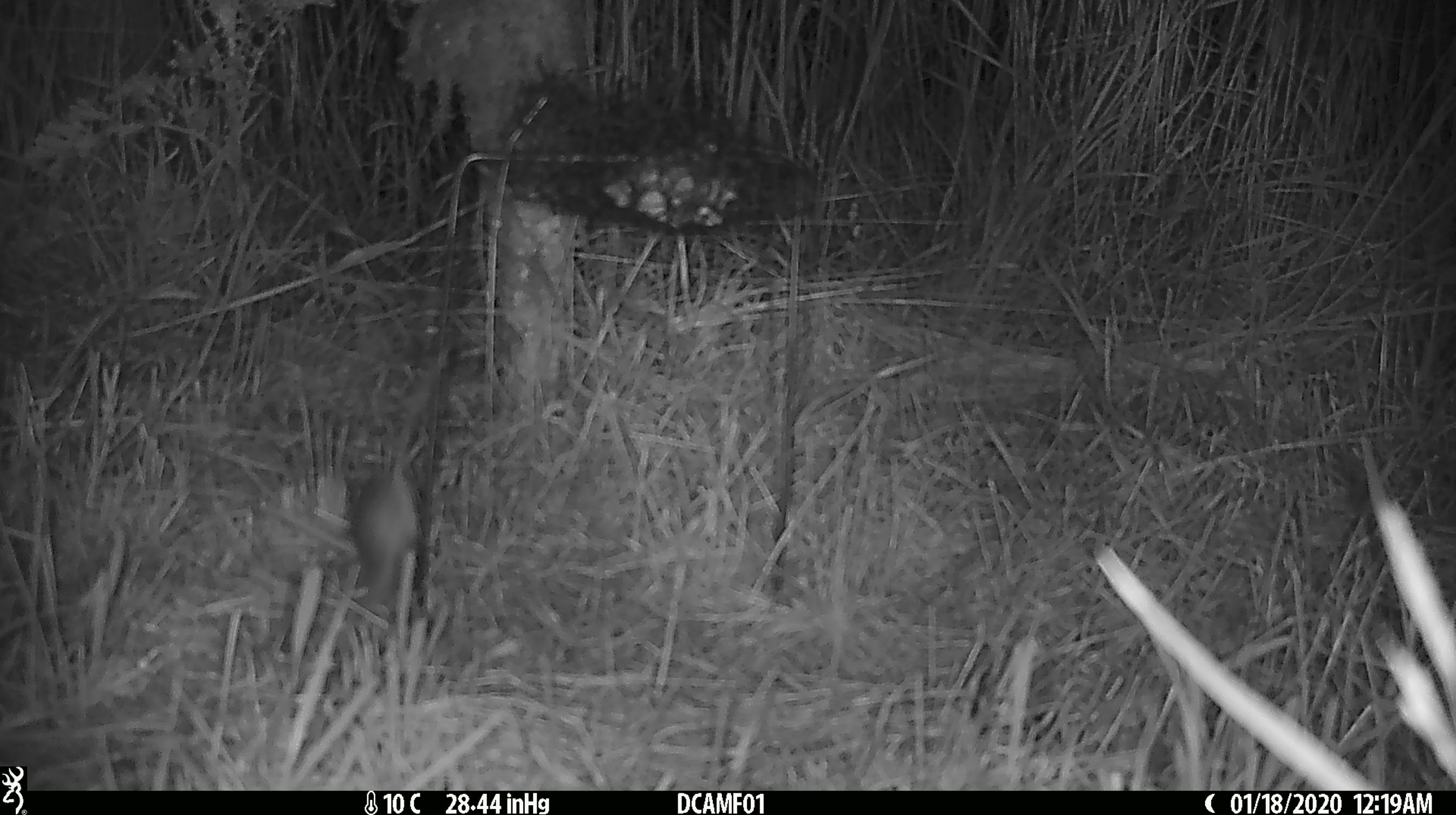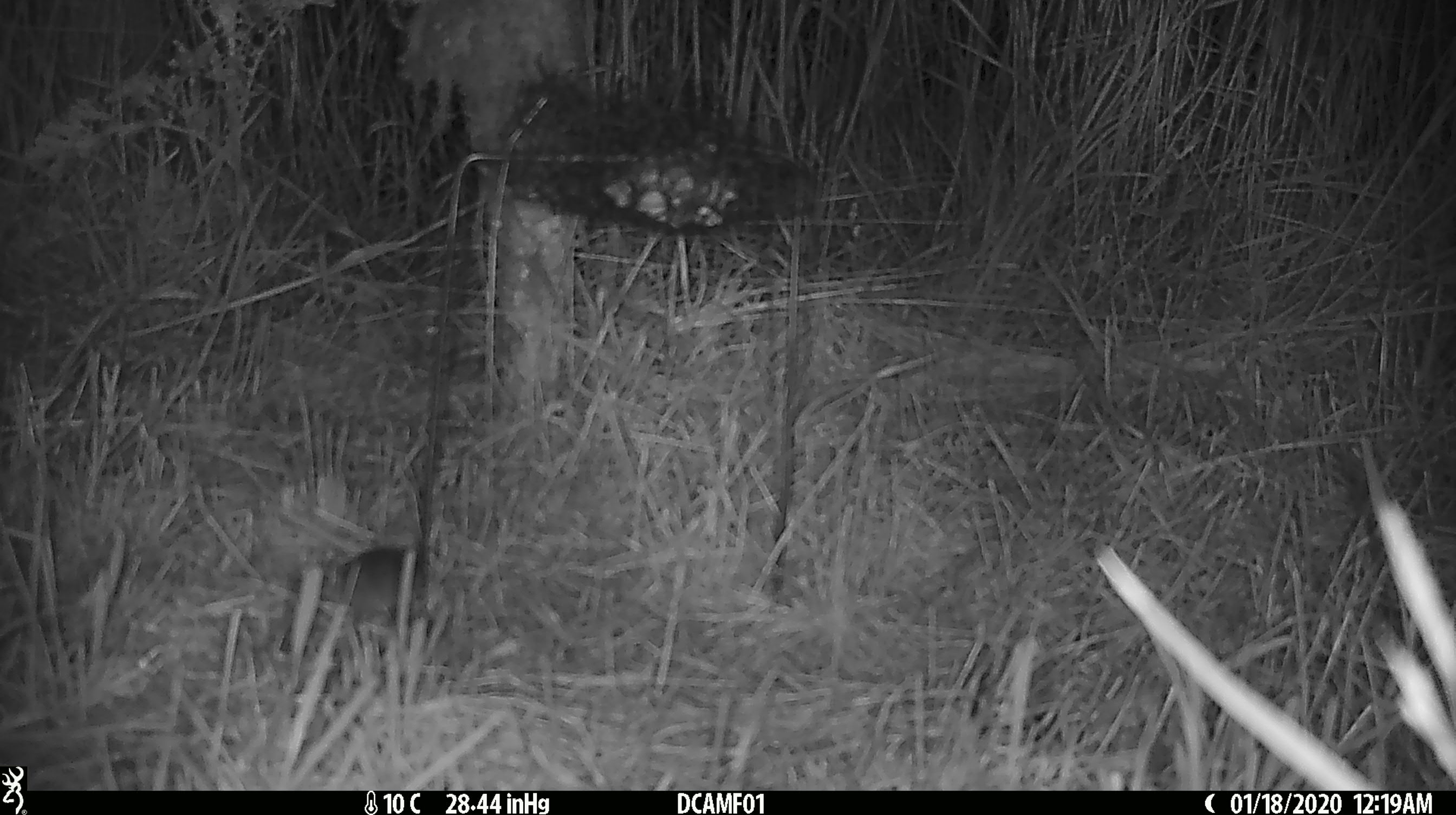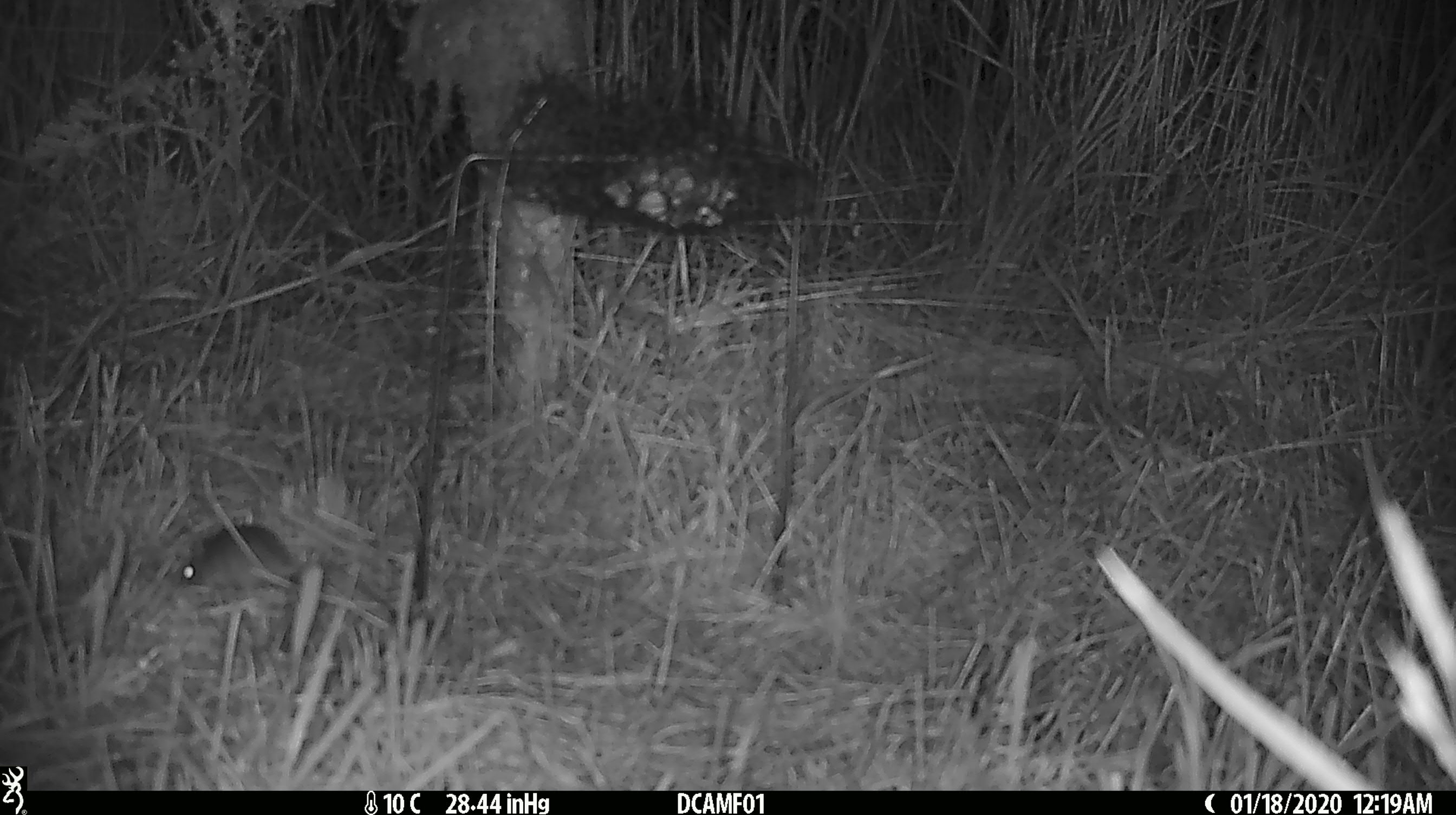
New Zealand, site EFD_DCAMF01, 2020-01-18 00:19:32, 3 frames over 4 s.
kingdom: Animalia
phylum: Chordata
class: Mammalia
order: Rodentia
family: Muridae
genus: Mus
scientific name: Mus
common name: mouse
Mouse (Mus).